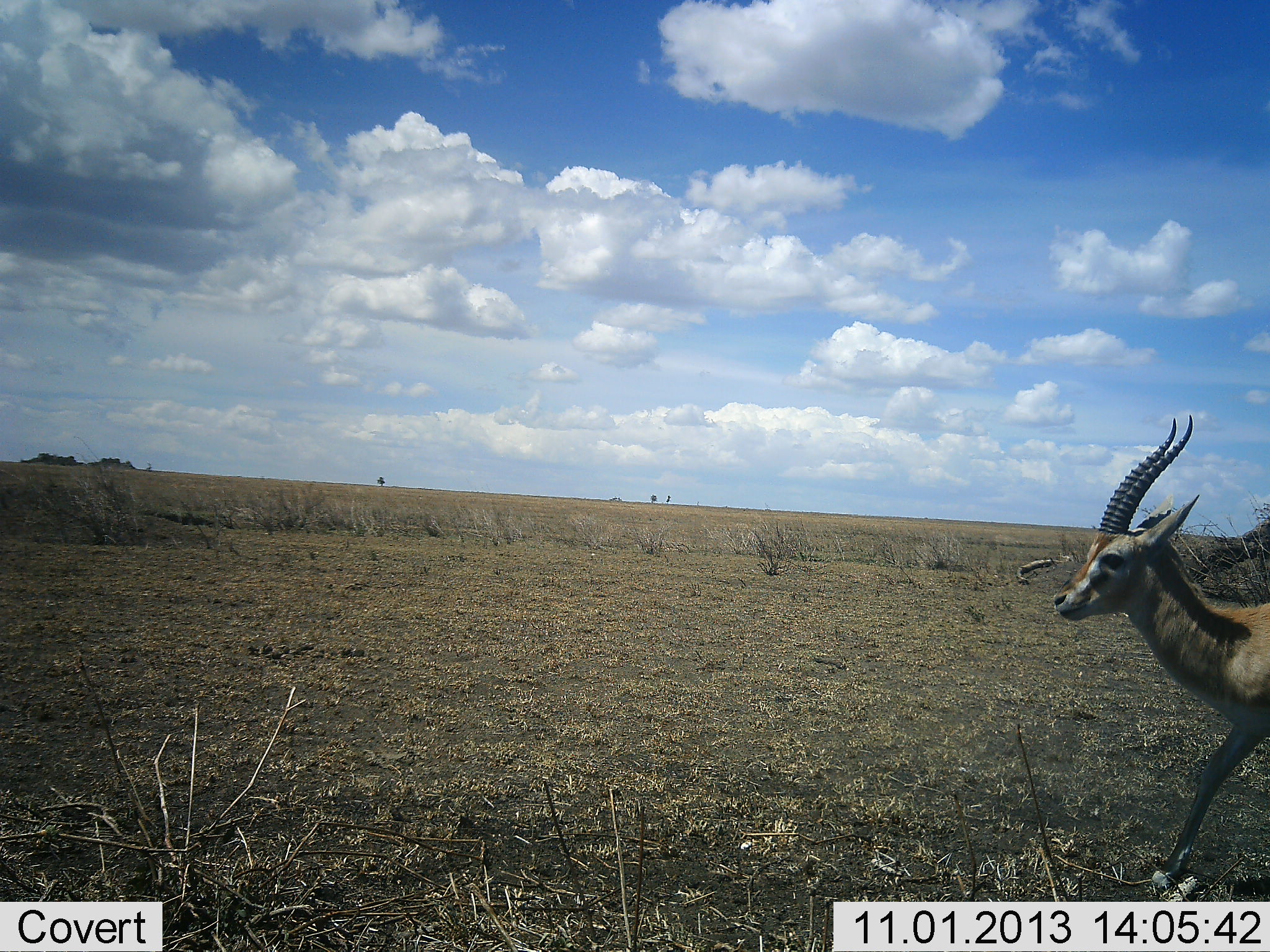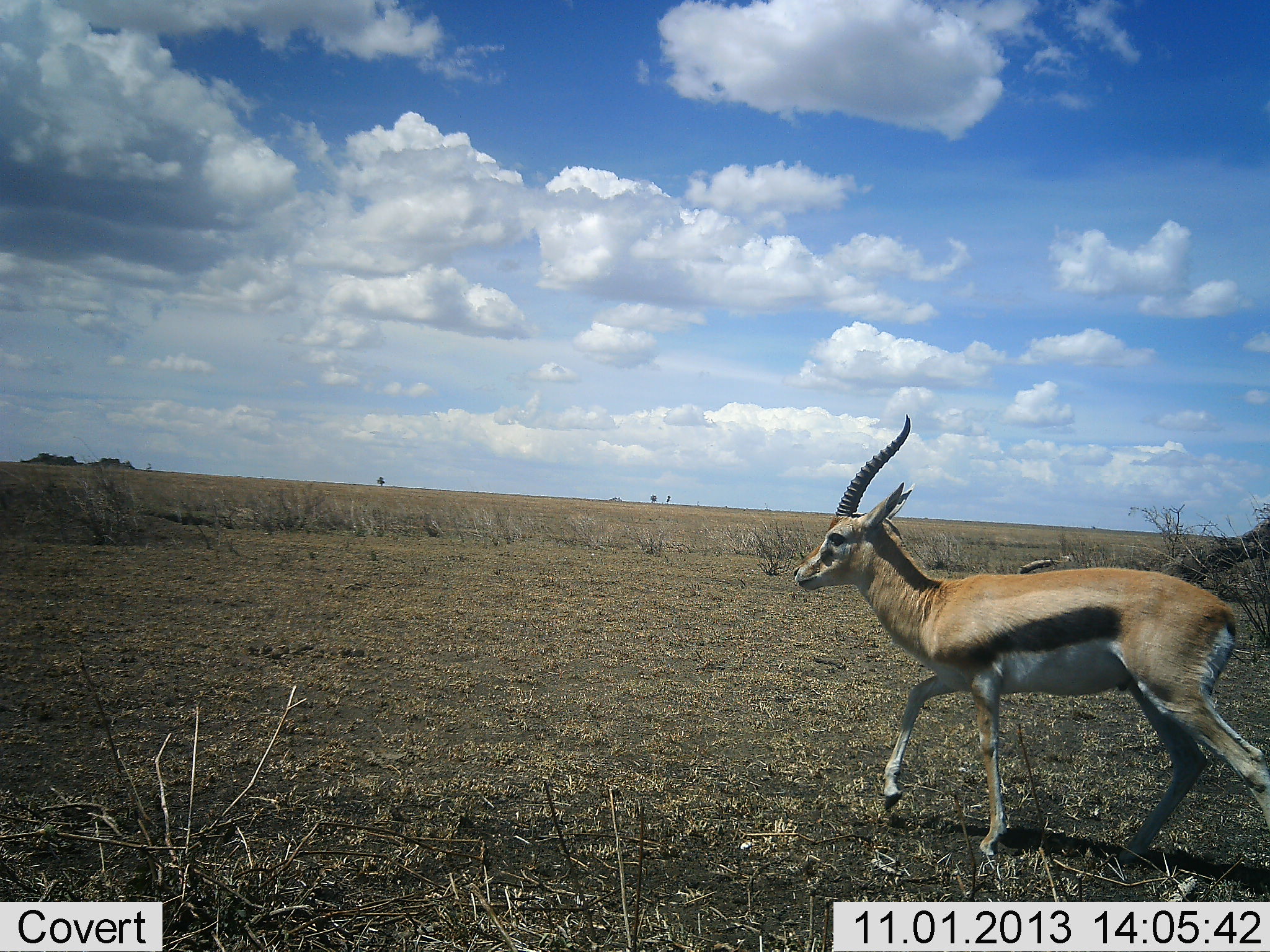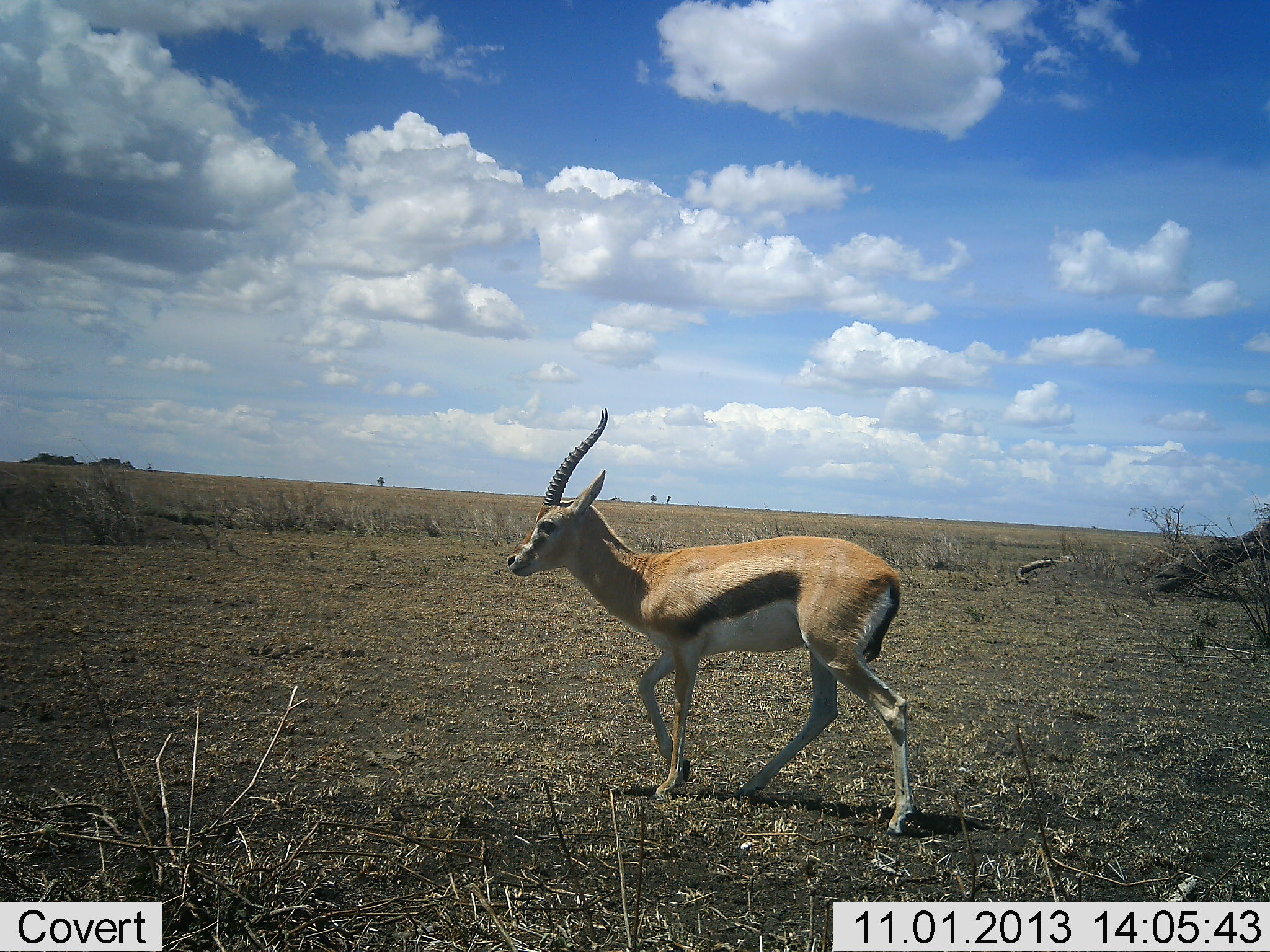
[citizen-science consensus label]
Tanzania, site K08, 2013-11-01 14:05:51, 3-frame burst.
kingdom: Animalia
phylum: Chordata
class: Mammalia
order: Artiodactyla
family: Bovidae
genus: Eudorcas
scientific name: Eudorcas thomsonii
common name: thomson's gazelle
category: gazellethomsons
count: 1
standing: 10%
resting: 0%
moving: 90%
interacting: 0%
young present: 0%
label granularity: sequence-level